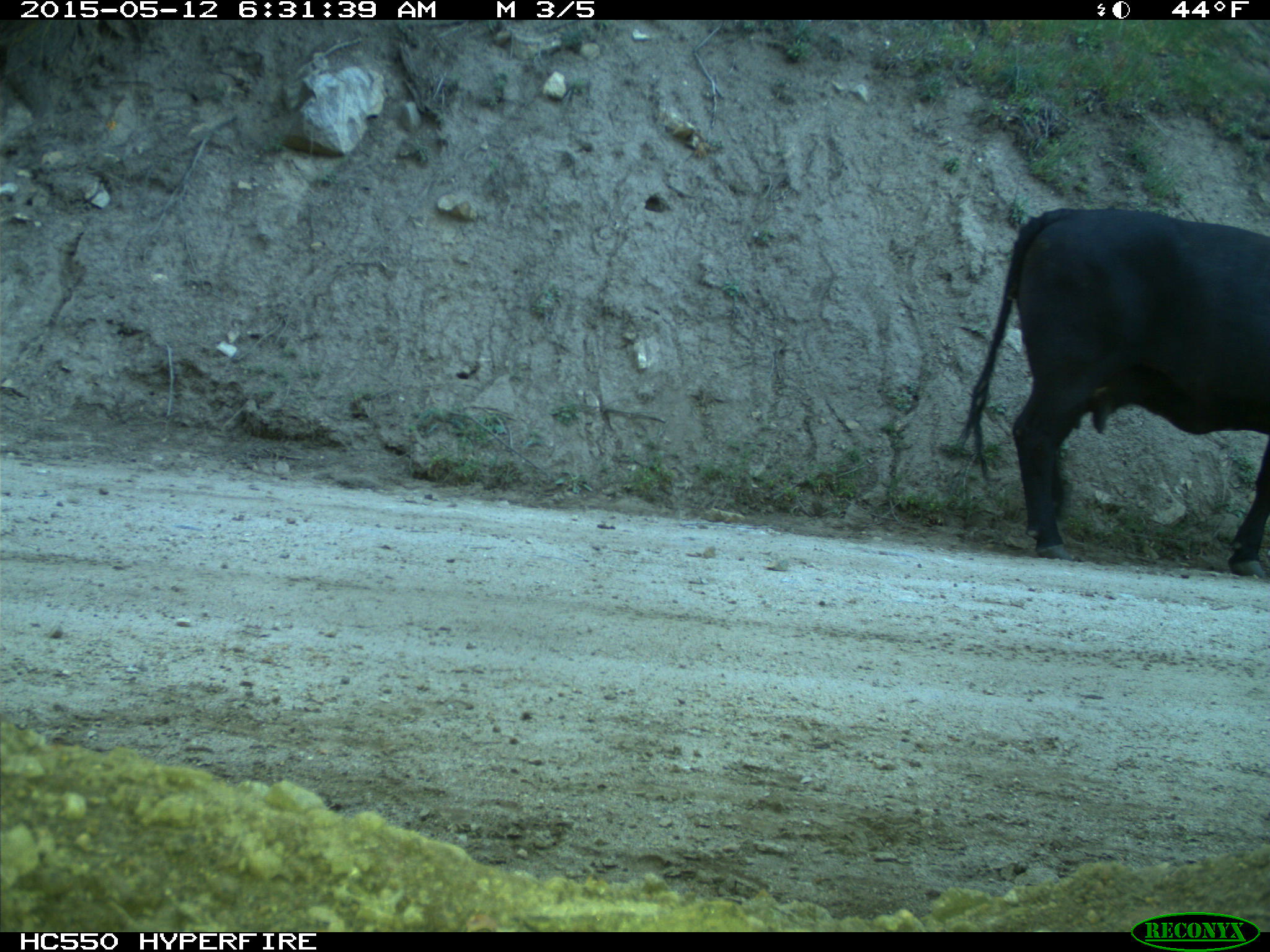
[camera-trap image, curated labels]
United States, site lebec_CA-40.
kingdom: Animalia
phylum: Chordata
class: Mammalia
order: Artiodactyla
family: Bovidae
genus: Bos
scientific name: Bos taurus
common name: domestic cow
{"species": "Bos taurus (domestic cow)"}